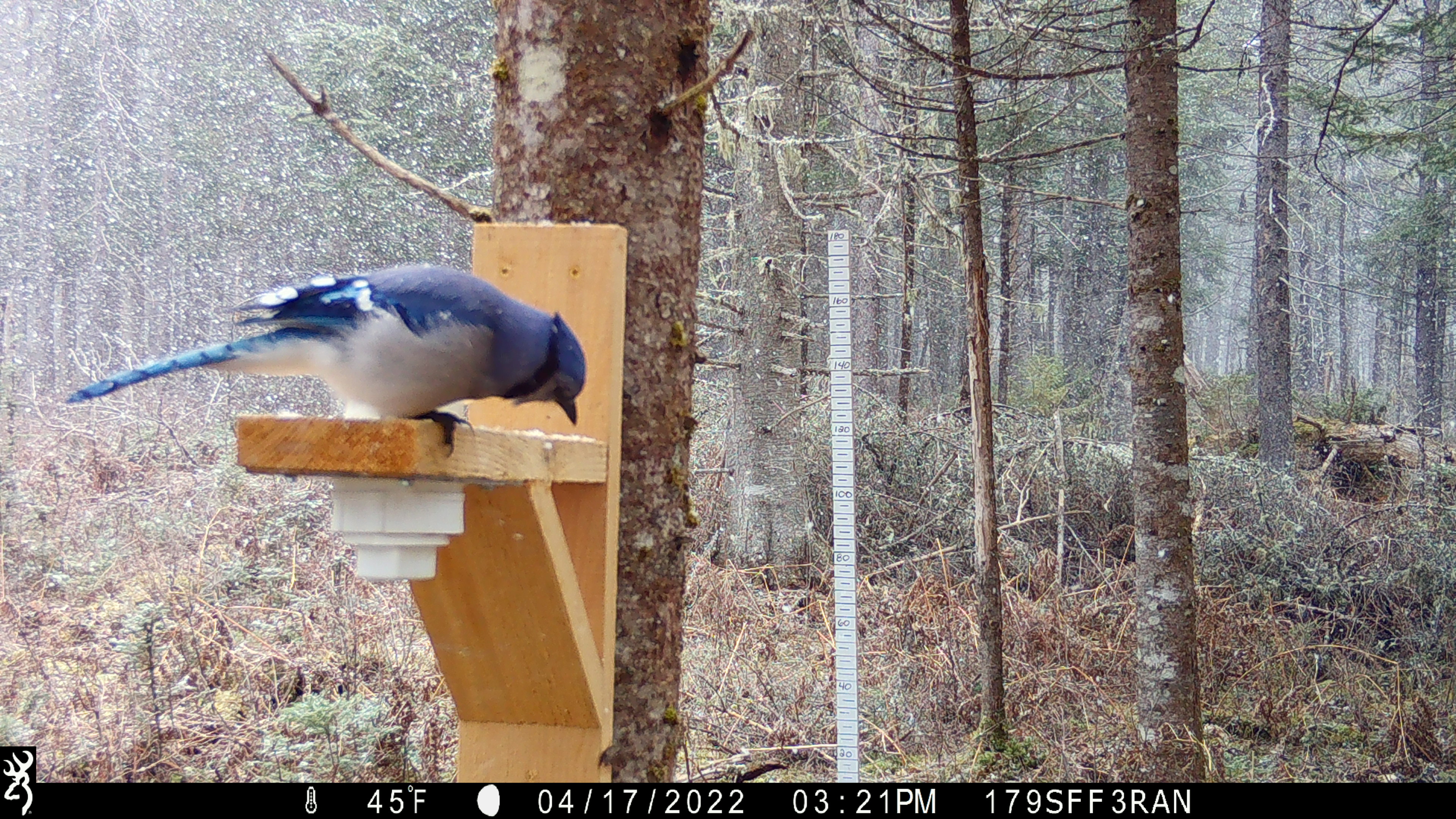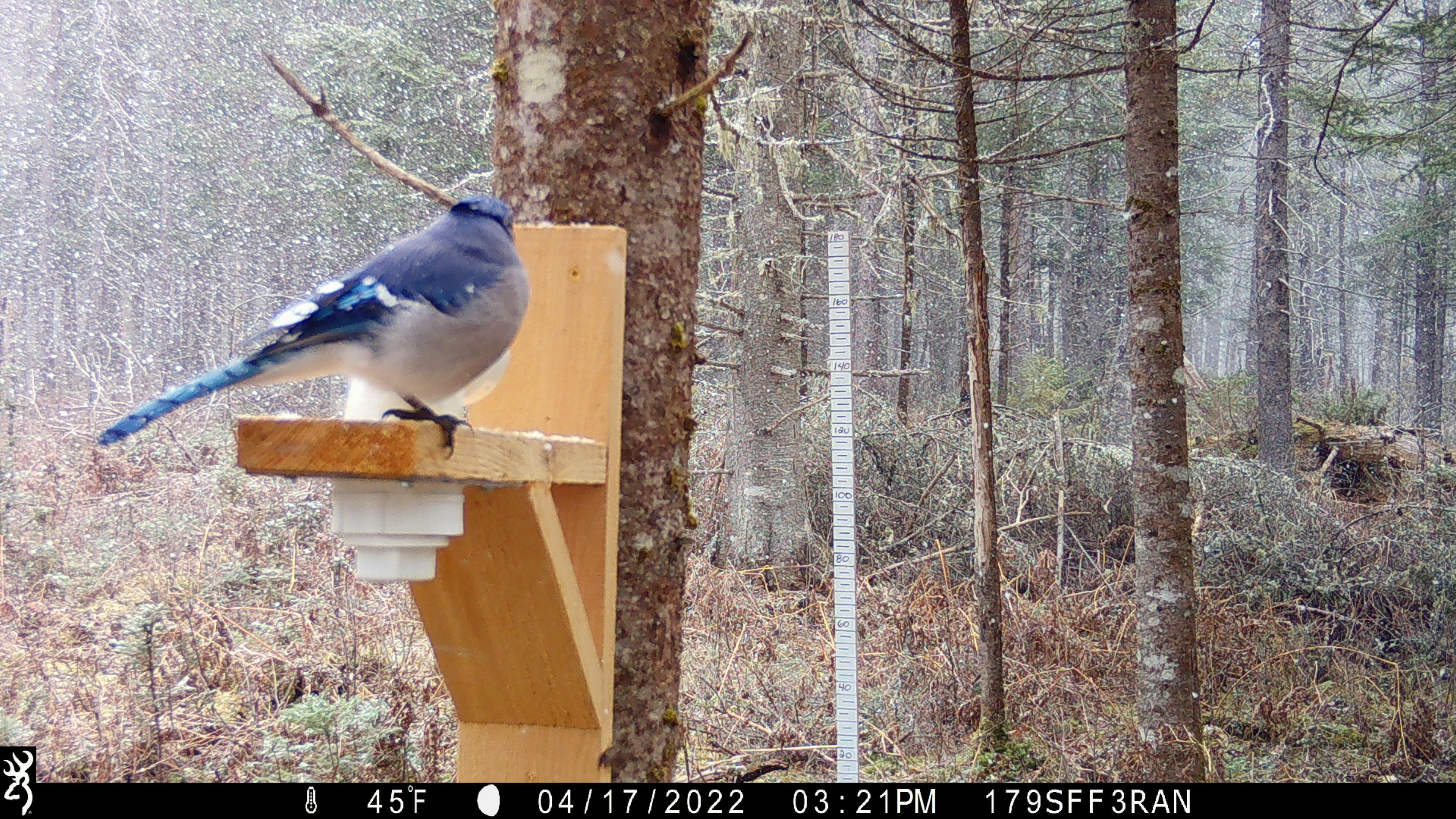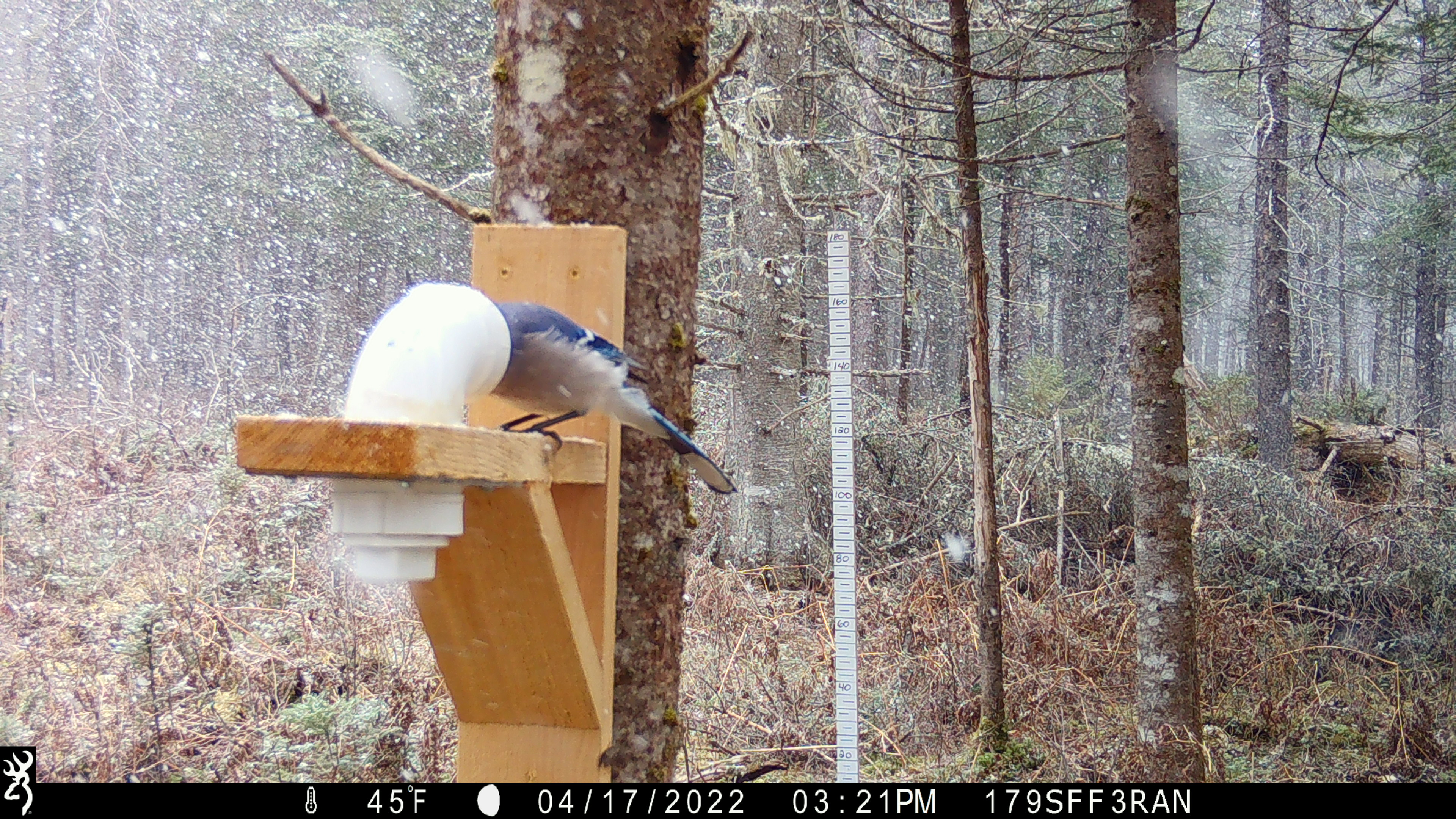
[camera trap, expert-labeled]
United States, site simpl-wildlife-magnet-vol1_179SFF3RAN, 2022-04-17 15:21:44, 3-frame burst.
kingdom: Animalia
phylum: Chordata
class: Aves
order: Passeriformes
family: Corvidae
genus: Cyanocitta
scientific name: Cyanocitta cristata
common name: blue jay